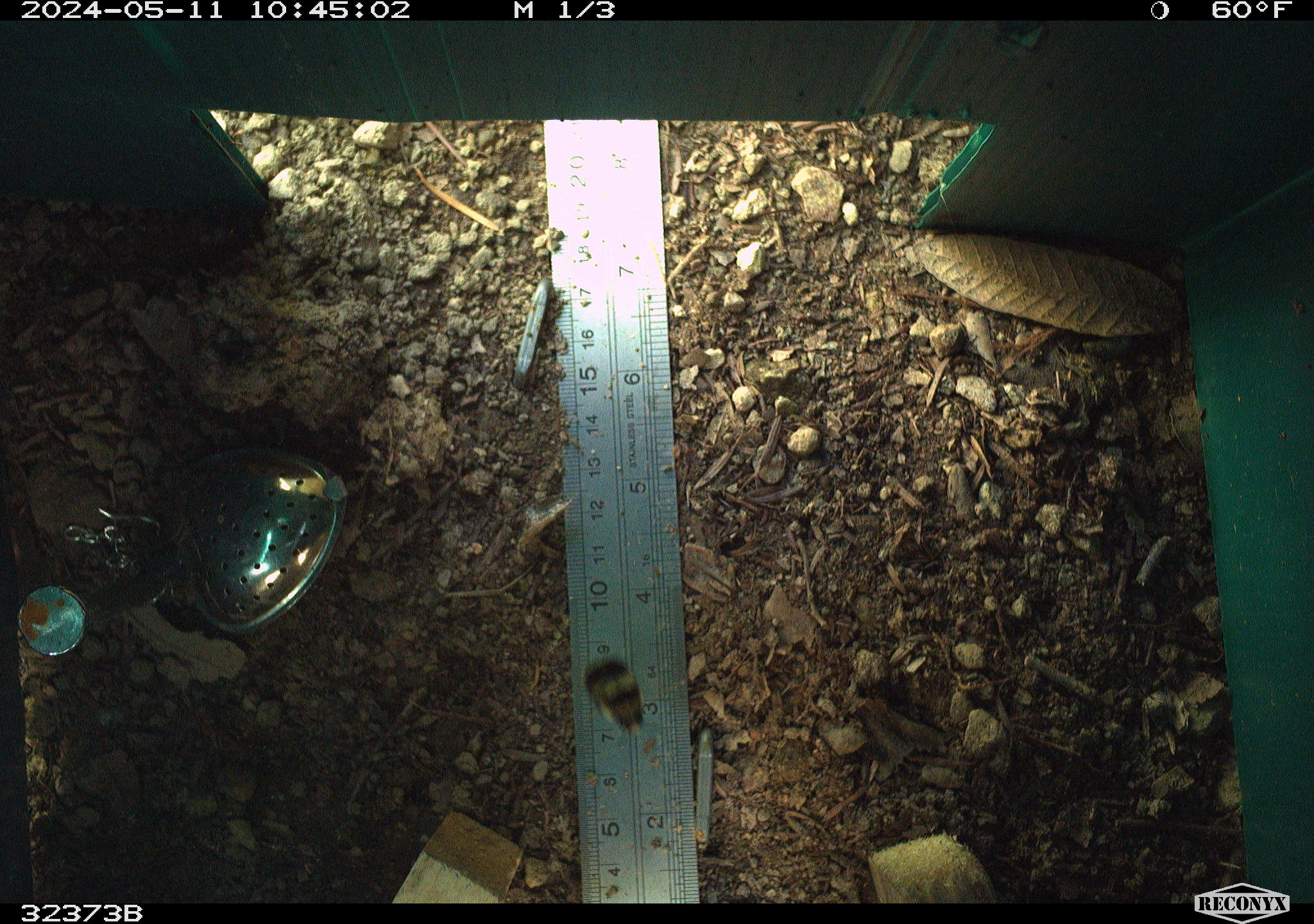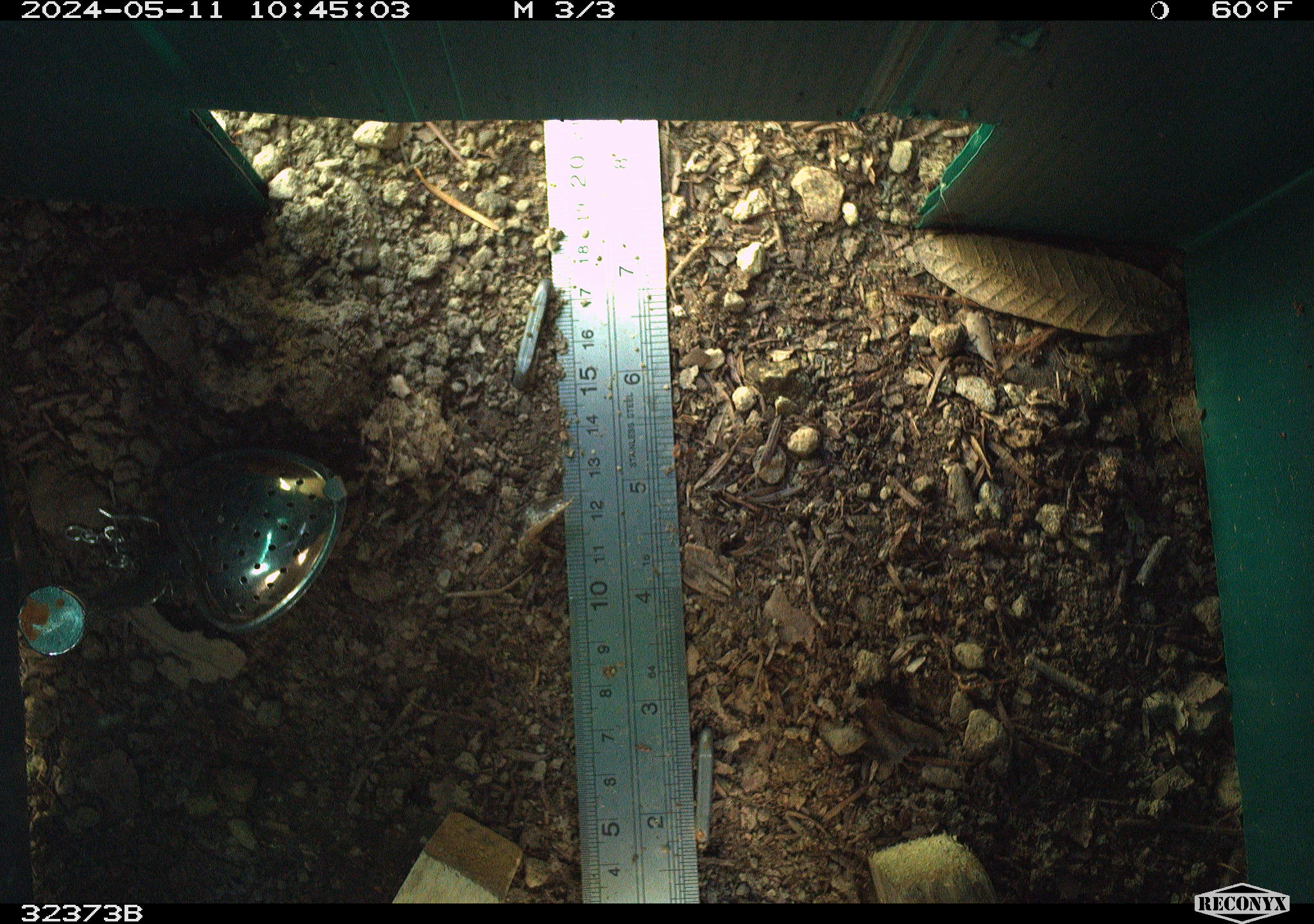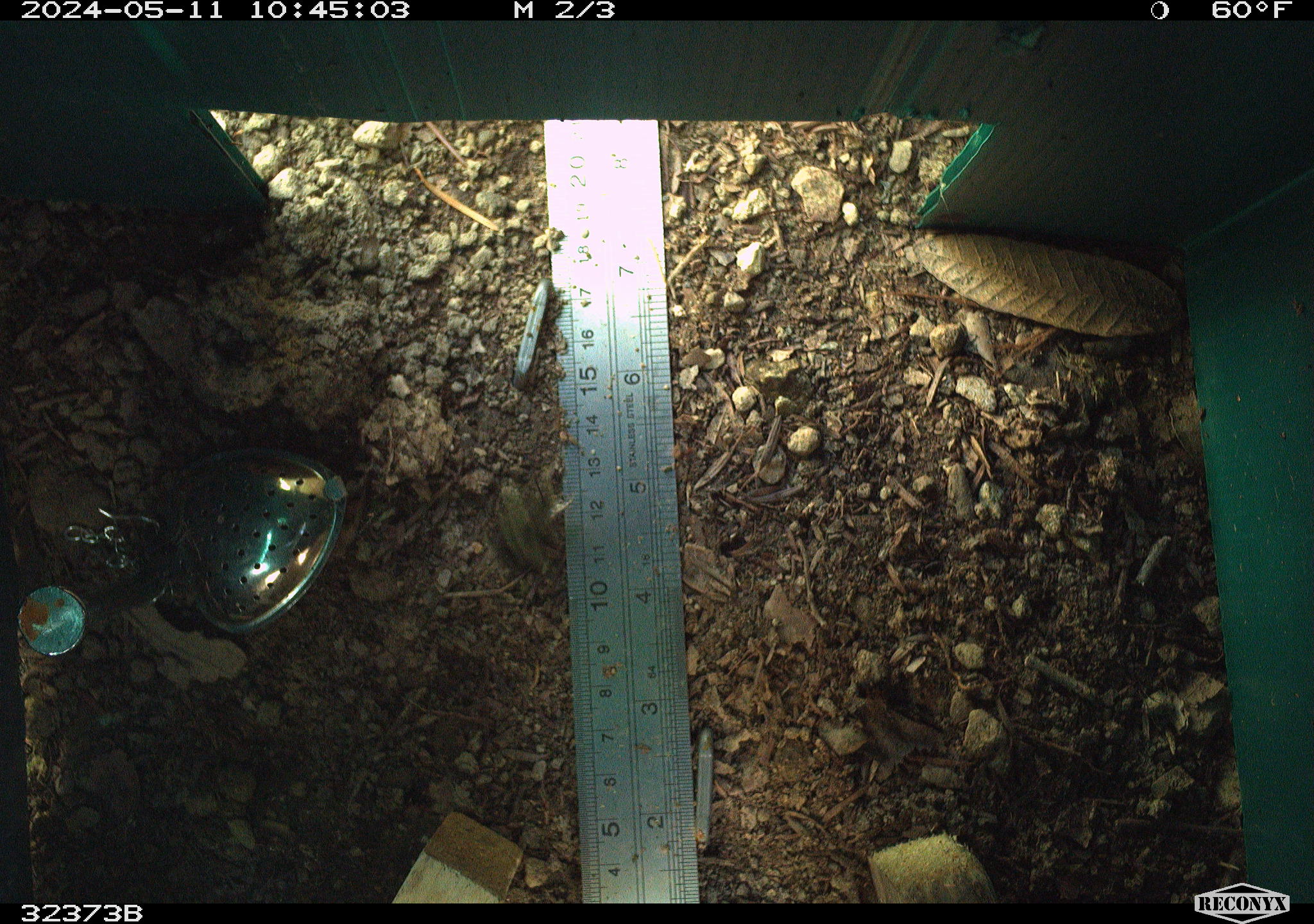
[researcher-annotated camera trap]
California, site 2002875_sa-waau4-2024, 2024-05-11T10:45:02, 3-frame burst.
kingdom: Animalia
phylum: Arthropoda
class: Insecta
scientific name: Insecta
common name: insect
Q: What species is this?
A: Insect (Insecta).